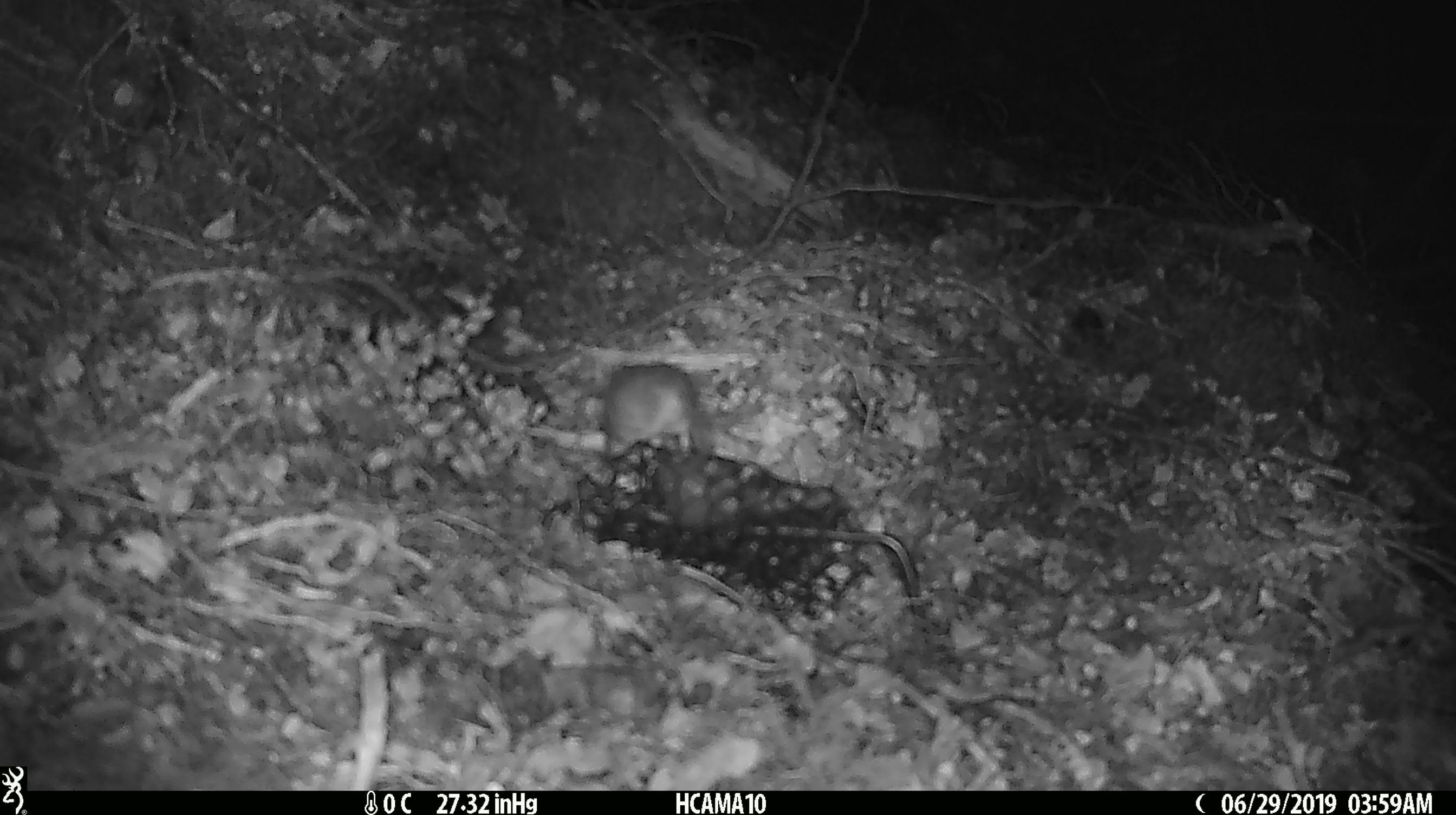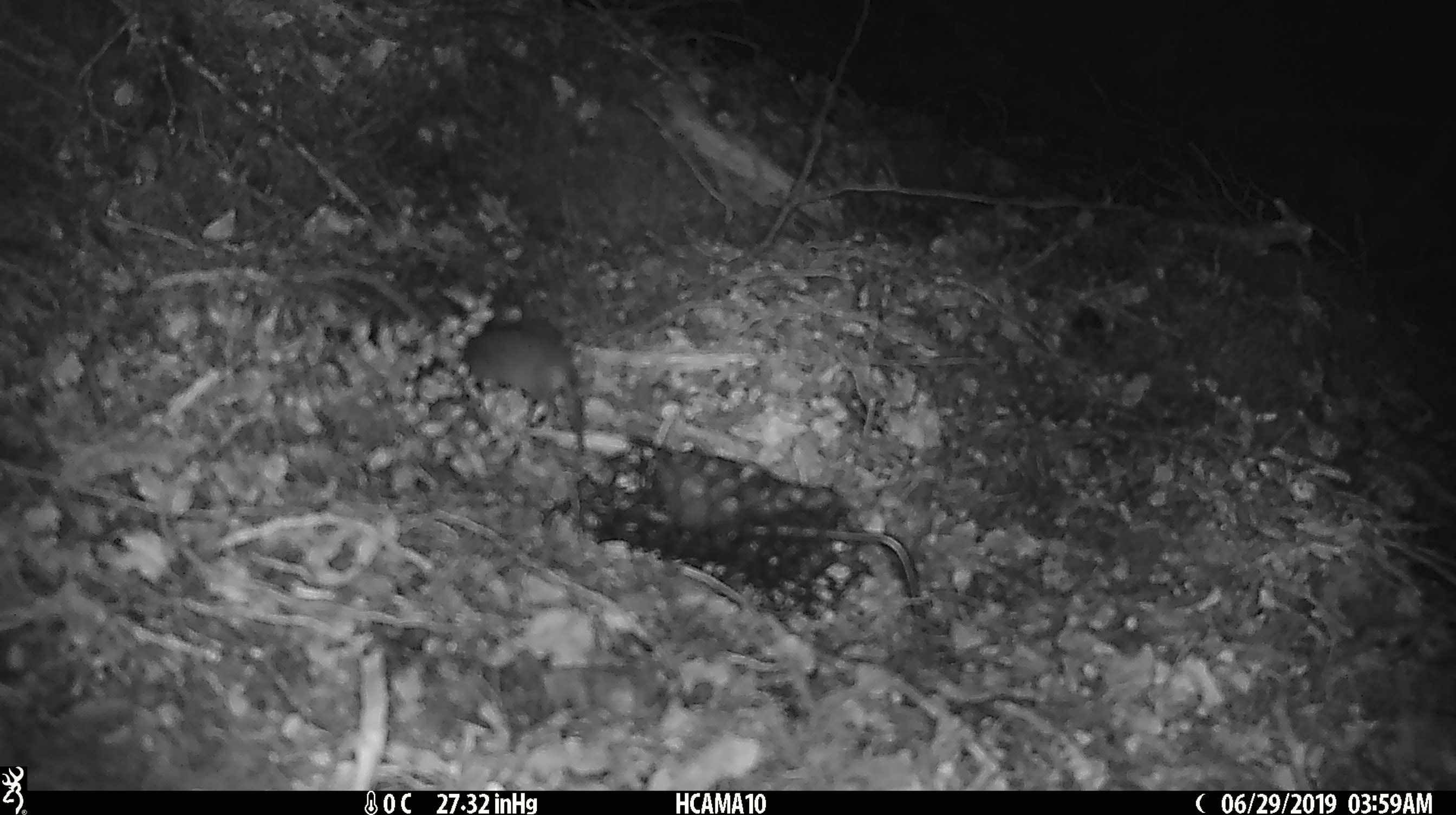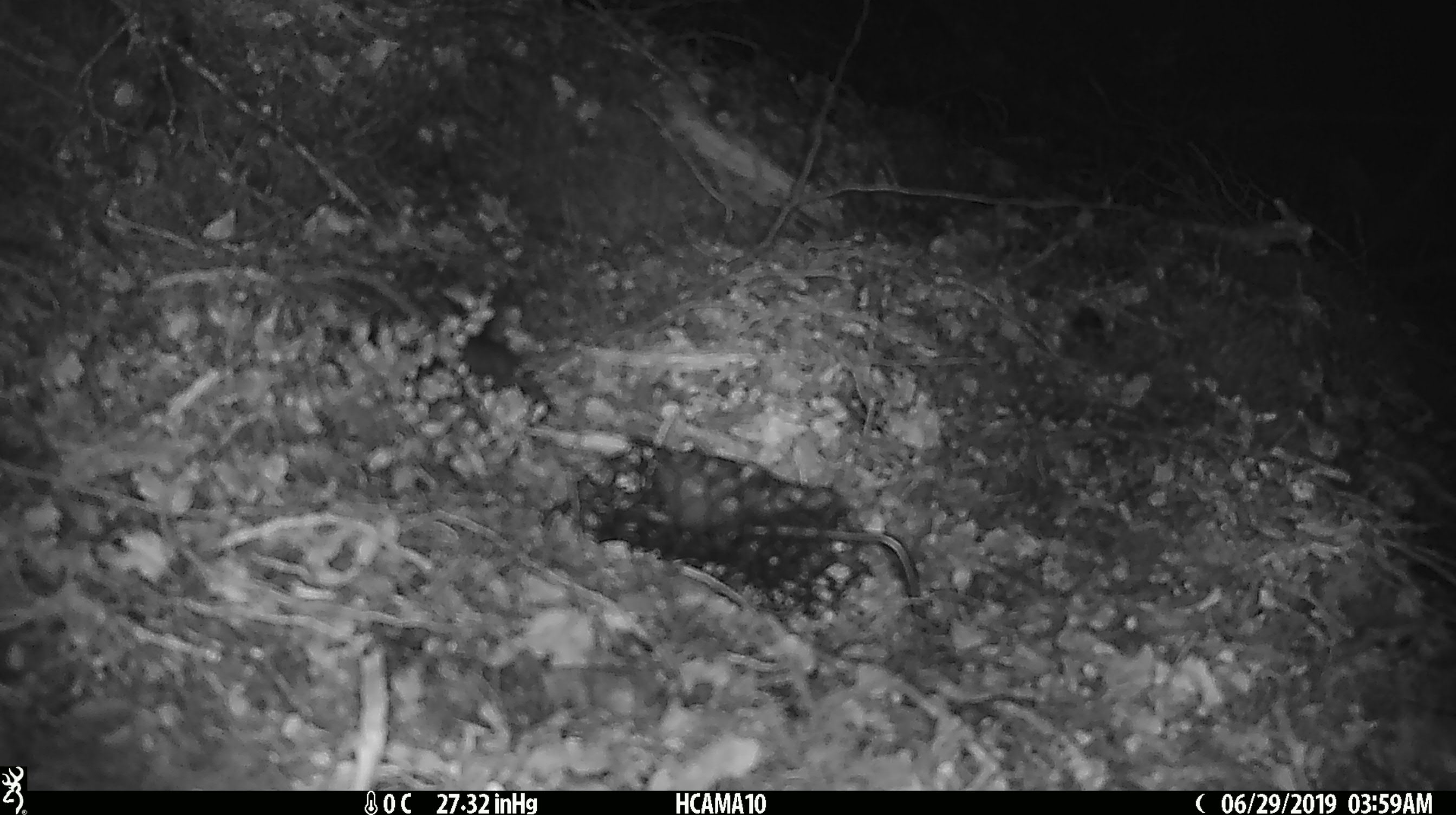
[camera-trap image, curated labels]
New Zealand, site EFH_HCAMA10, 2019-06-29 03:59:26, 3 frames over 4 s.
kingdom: Animalia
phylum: Chordata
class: Mammalia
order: Rodentia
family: Muridae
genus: Mus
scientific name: Mus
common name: mouse